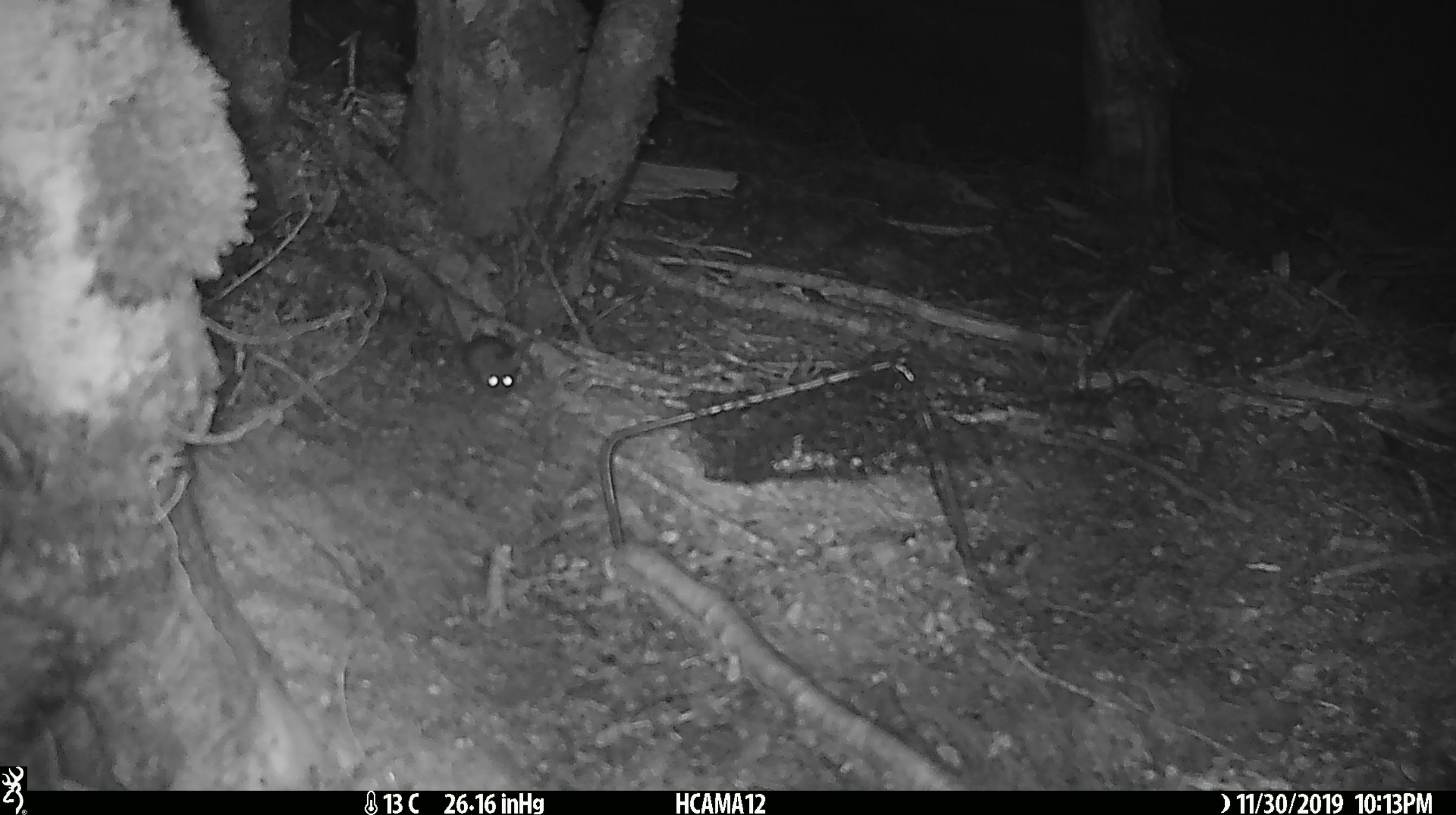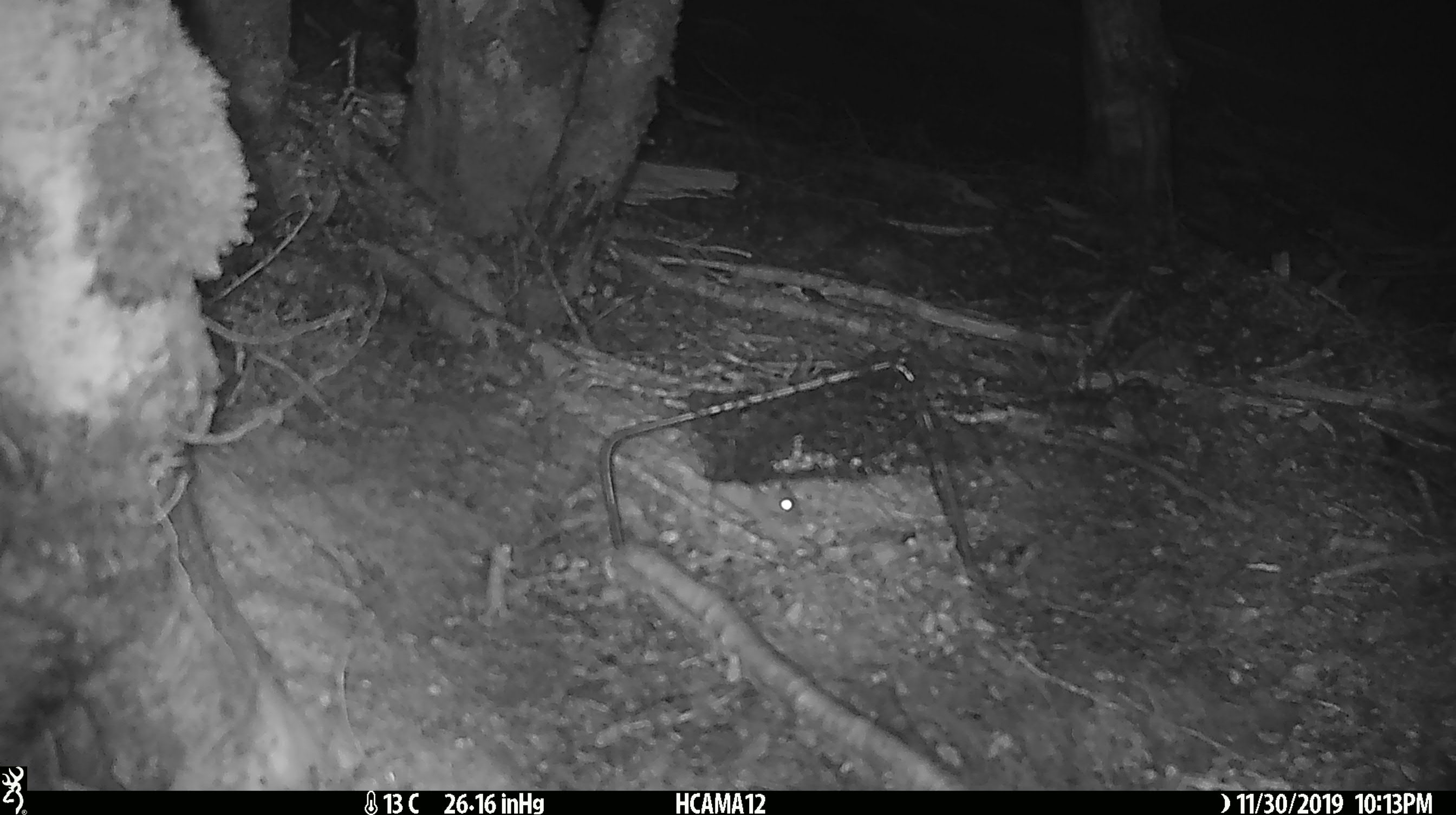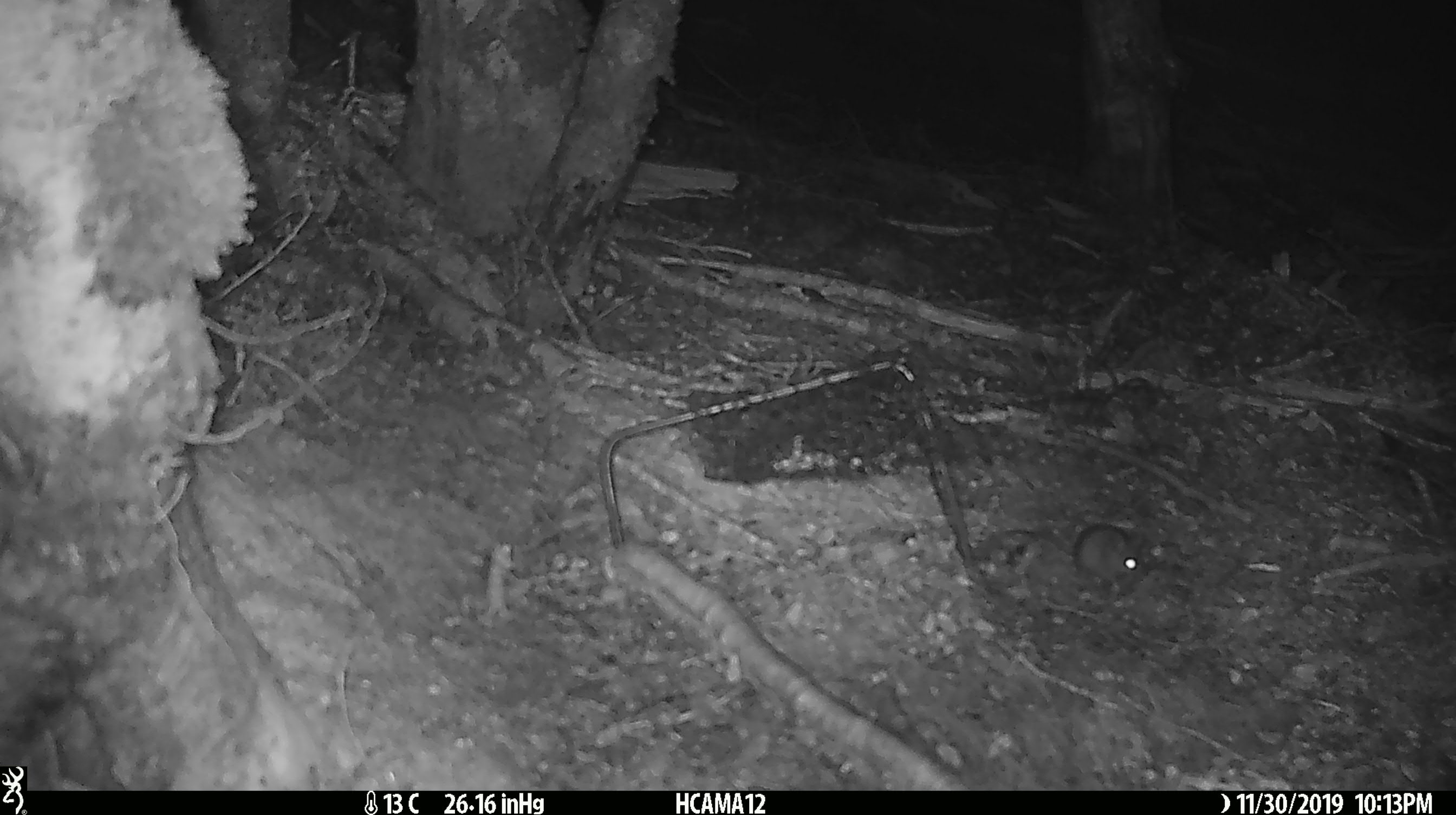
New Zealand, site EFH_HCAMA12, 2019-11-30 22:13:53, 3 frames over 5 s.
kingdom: Animalia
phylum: Chordata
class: Mammalia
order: Rodentia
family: Muridae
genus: Mus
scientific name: Mus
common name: mouse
Mouse (Mus).